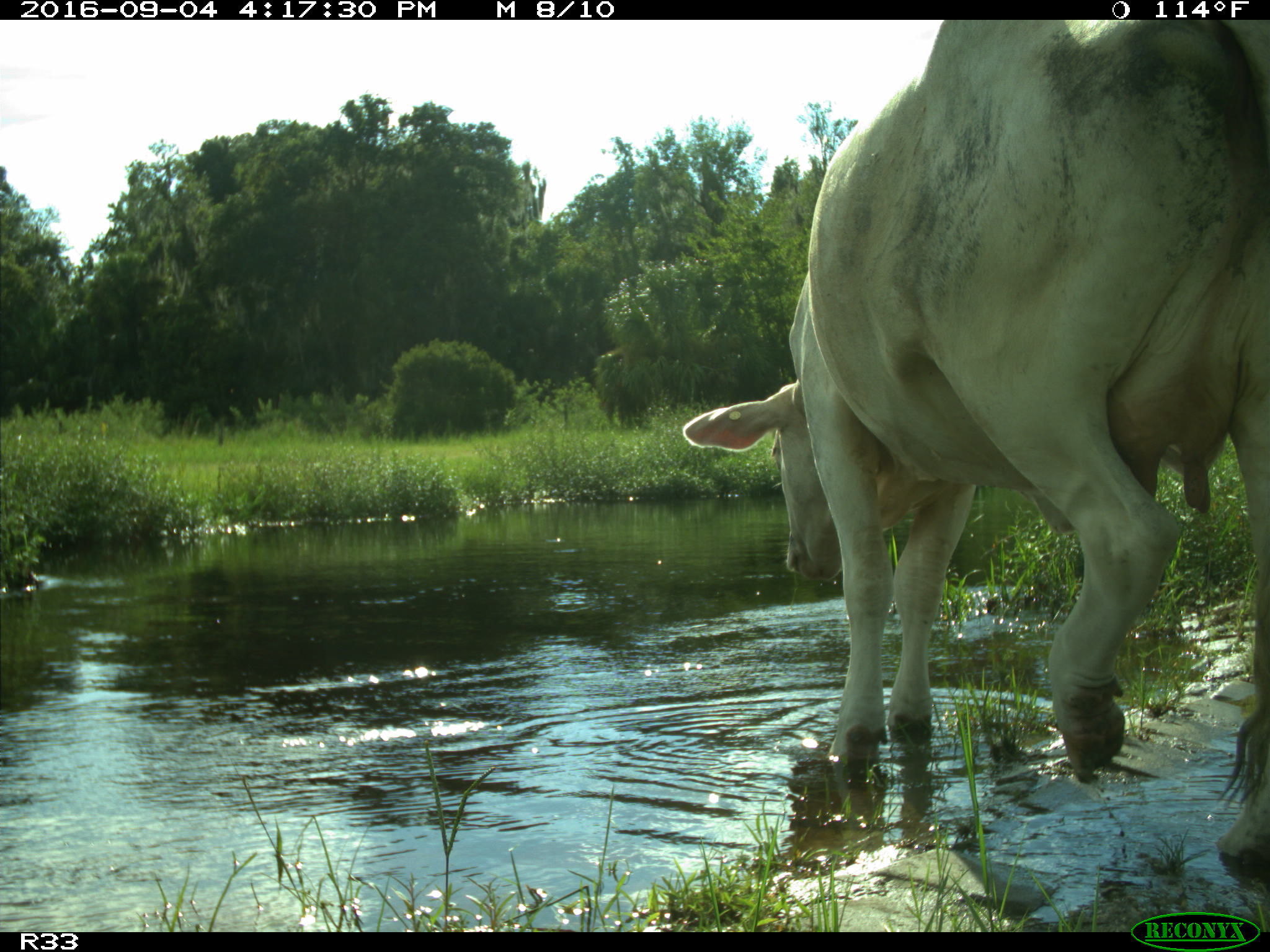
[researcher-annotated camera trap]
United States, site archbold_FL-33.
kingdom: Animalia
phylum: Chordata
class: Mammalia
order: Artiodactyla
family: Bovidae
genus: Bos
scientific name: Bos taurus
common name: domestic cow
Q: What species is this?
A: Bos taurus (domestic cow).